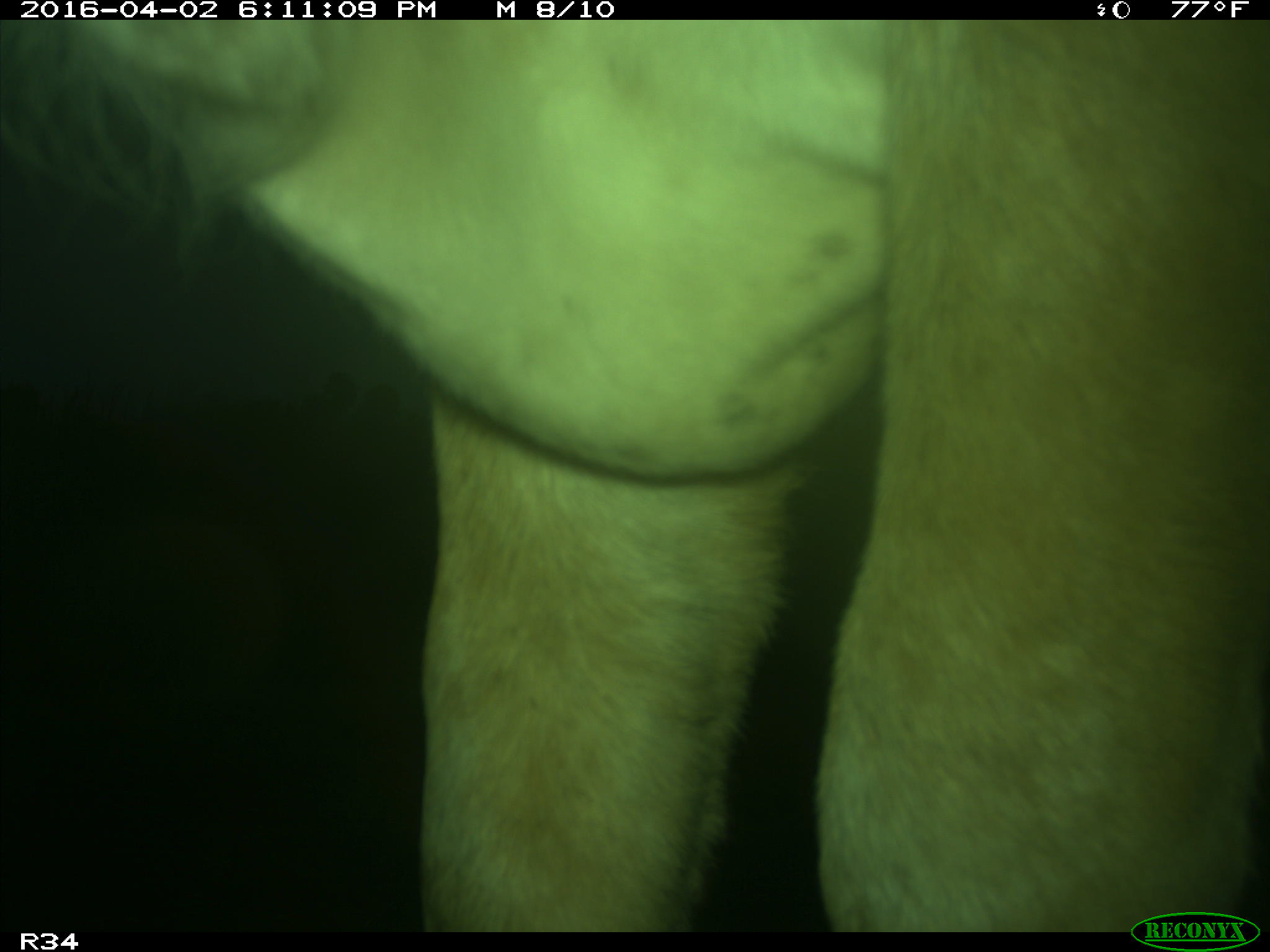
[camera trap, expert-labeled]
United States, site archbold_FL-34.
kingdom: Animalia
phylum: Chordata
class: Mammalia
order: Artiodactyla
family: Bovidae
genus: Bos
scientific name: Bos taurus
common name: domestic cow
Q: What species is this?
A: Bos taurus (domestic cow).